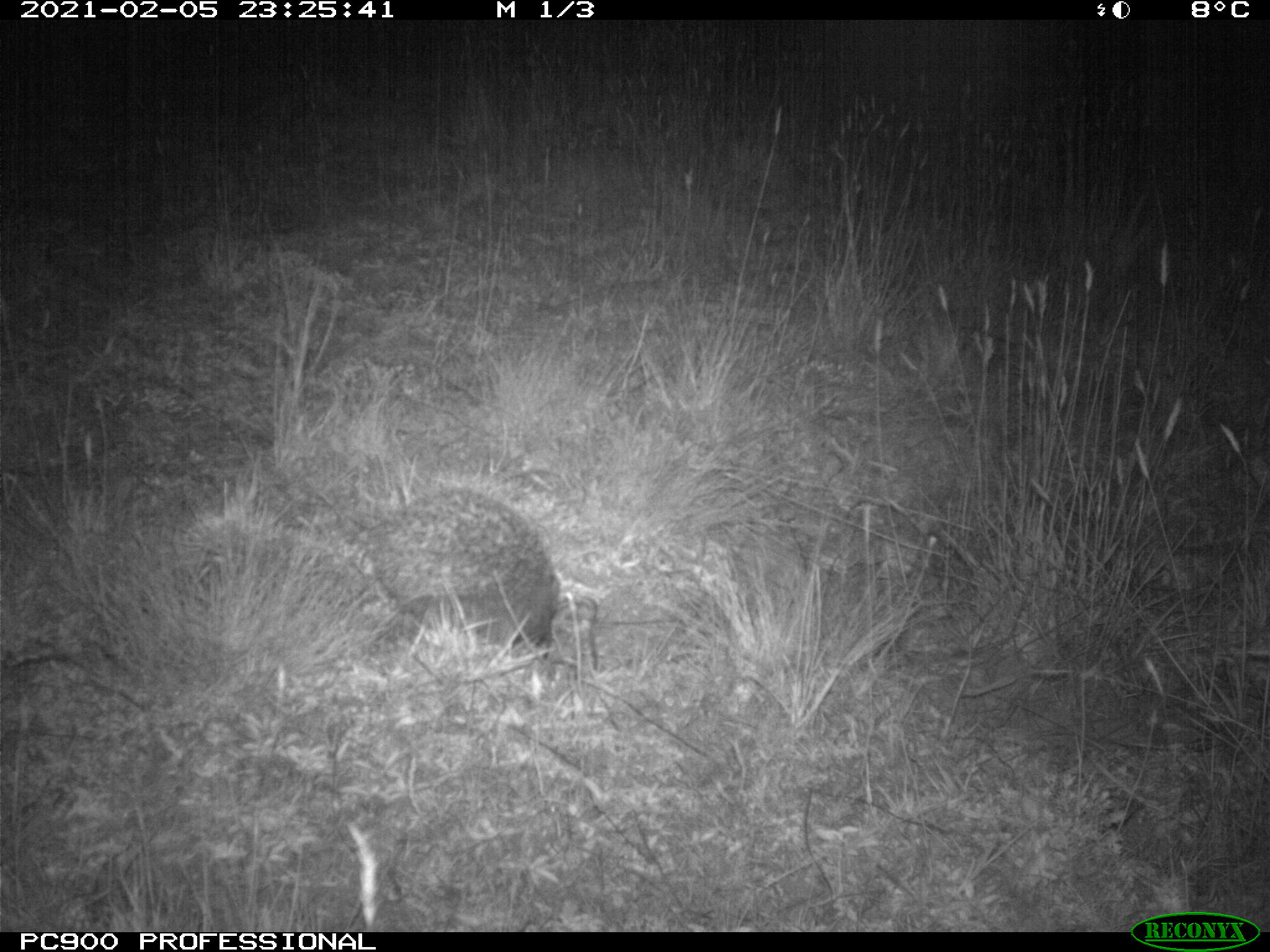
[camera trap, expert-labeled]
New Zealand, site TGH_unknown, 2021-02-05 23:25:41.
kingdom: Animalia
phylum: Chordata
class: Mammalia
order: Eulipotyphla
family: Erinaceidae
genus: Erinaceus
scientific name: Erinaceus europaeus europaeus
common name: european hedgehog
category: hedgehog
Hedgehog (european hedgehog) (Erinaceus europaeus europaeus).